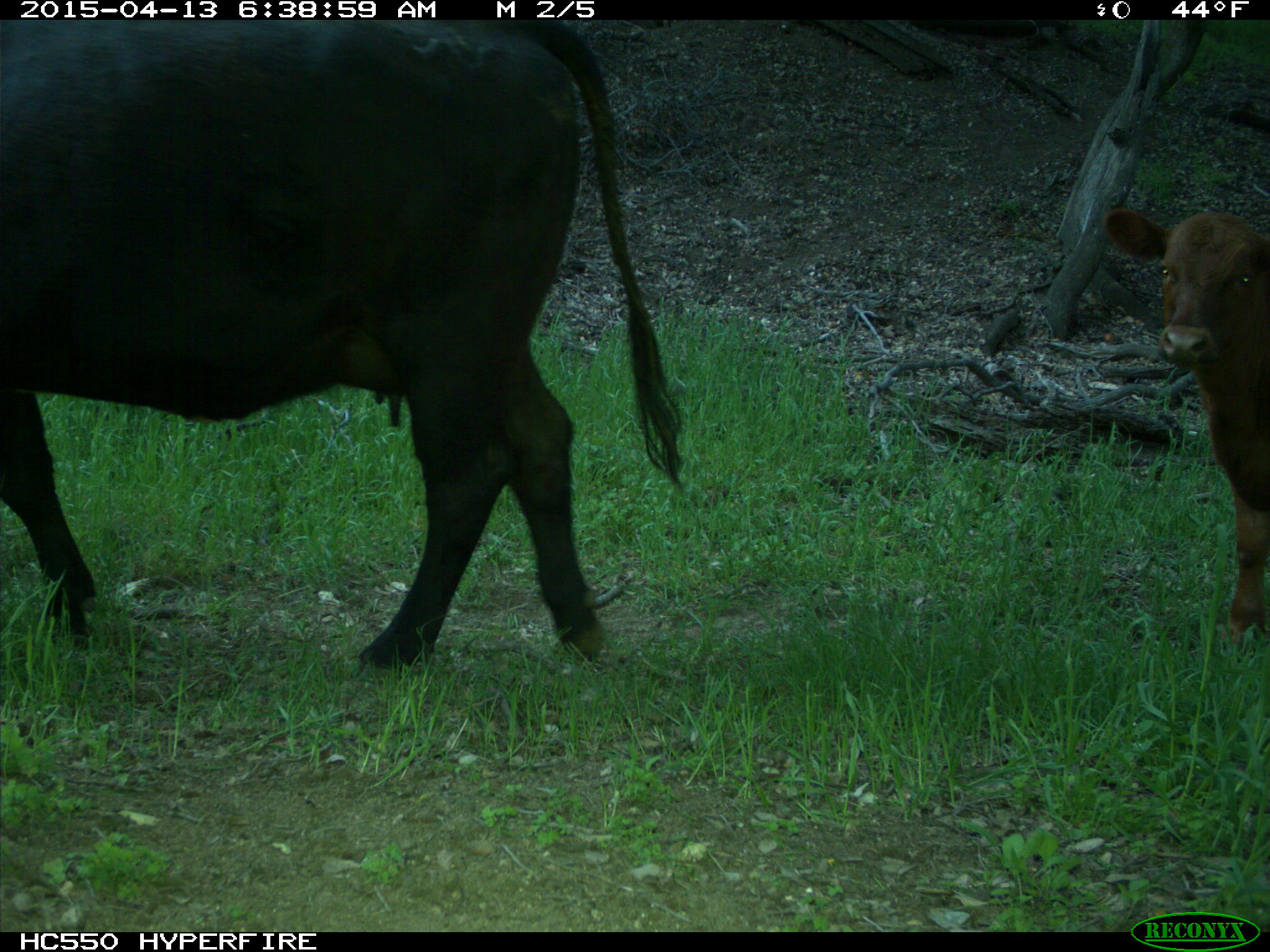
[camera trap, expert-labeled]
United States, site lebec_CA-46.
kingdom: Animalia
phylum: Chordata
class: Mammalia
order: Artiodactyla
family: Bovidae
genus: Bos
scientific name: Bos taurus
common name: domestic cow